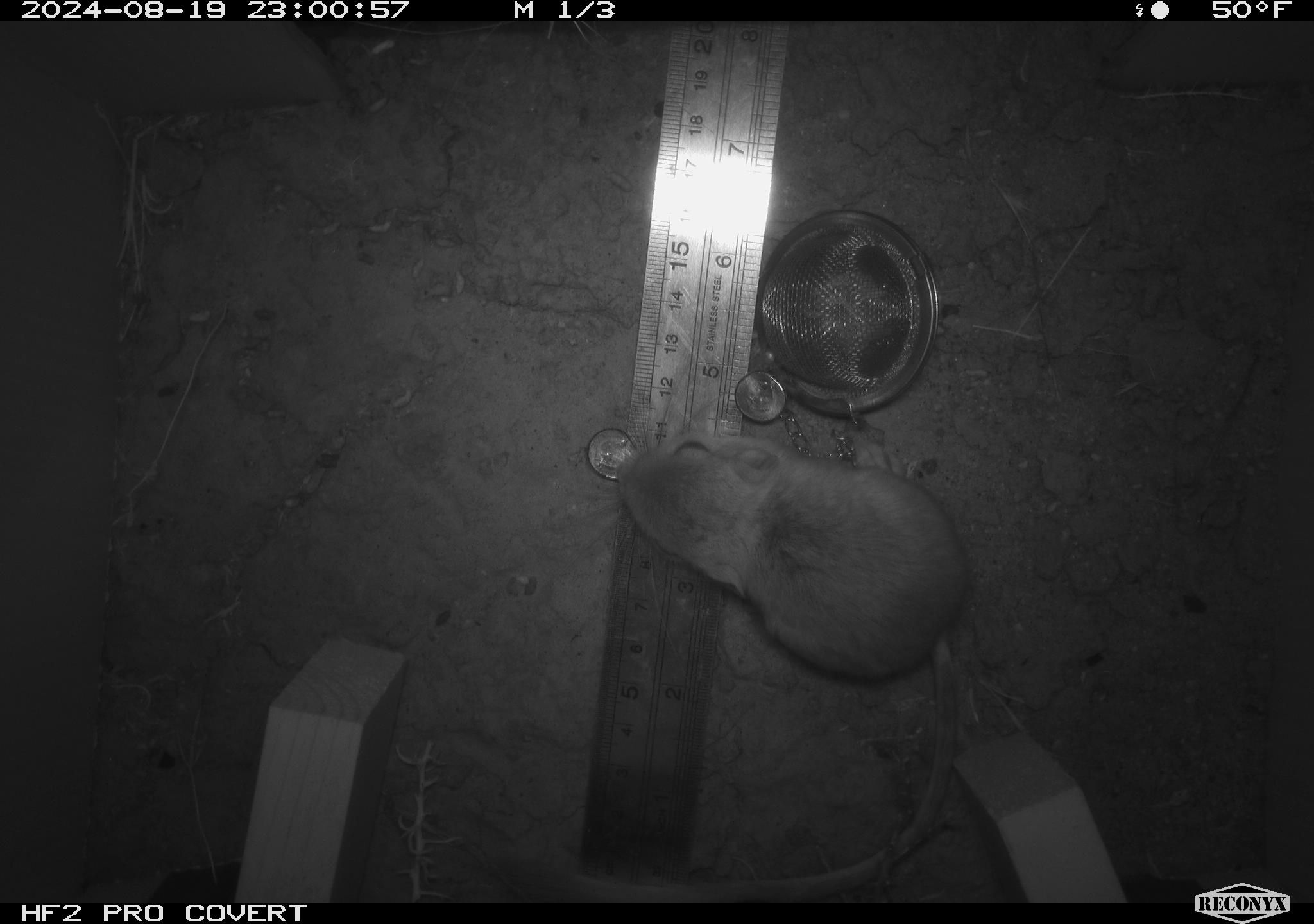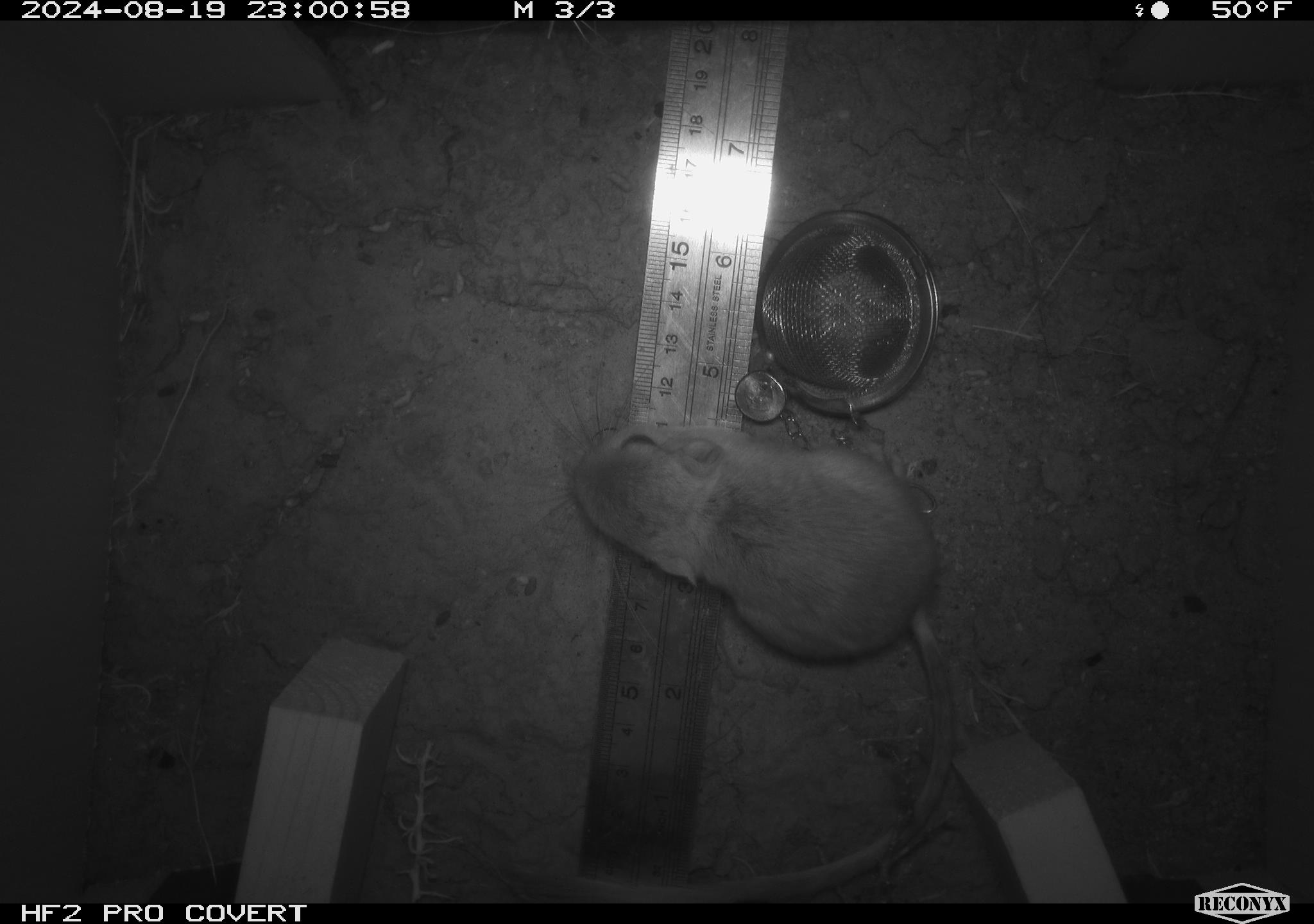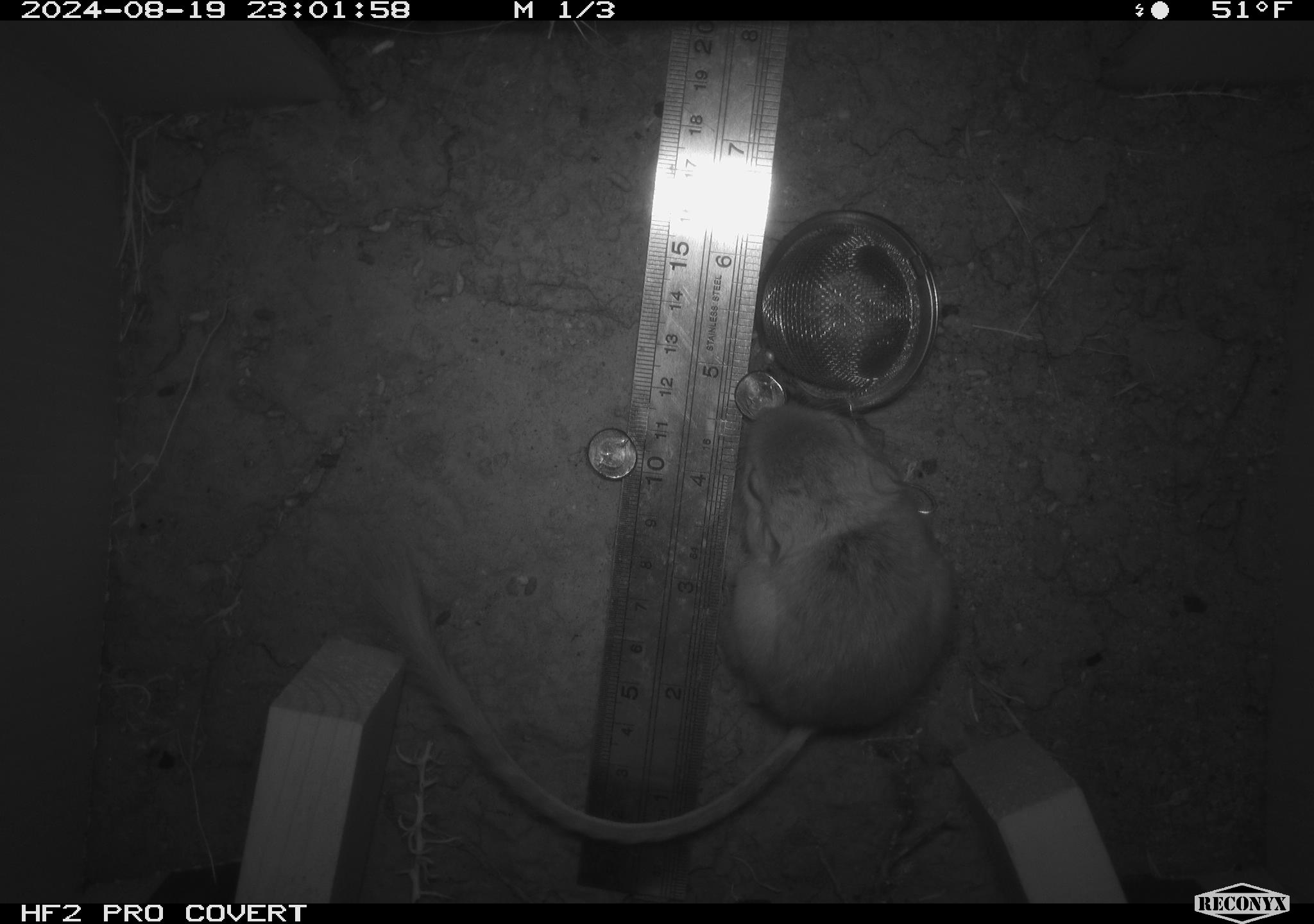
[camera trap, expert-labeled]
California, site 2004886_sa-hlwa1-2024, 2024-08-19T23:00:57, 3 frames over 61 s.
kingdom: Animalia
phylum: Chordata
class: Mammalia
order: Rodentia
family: Heteromyidae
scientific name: Heteromyidae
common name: kangaroo rats and pocket mice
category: heteromyidae family